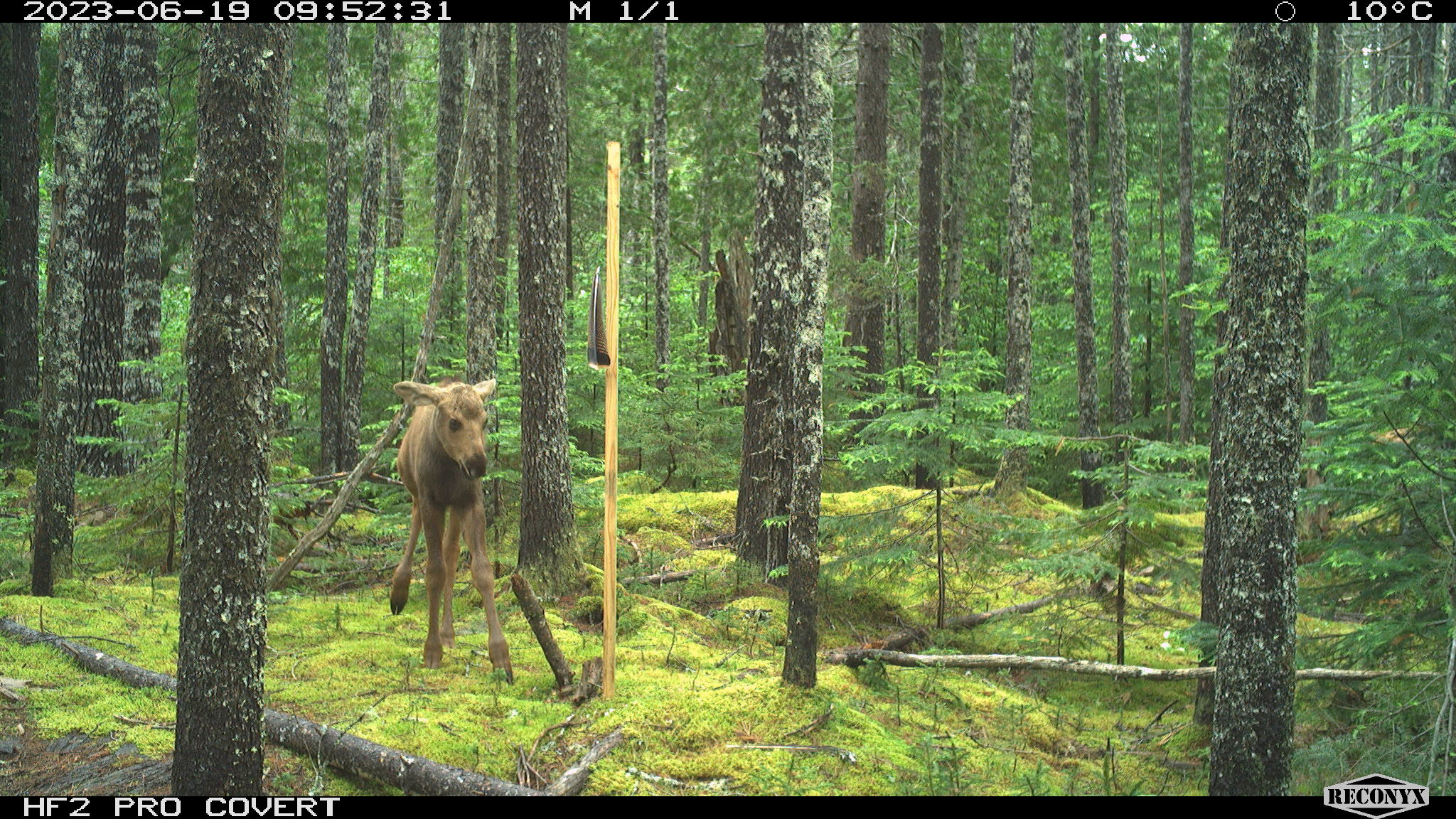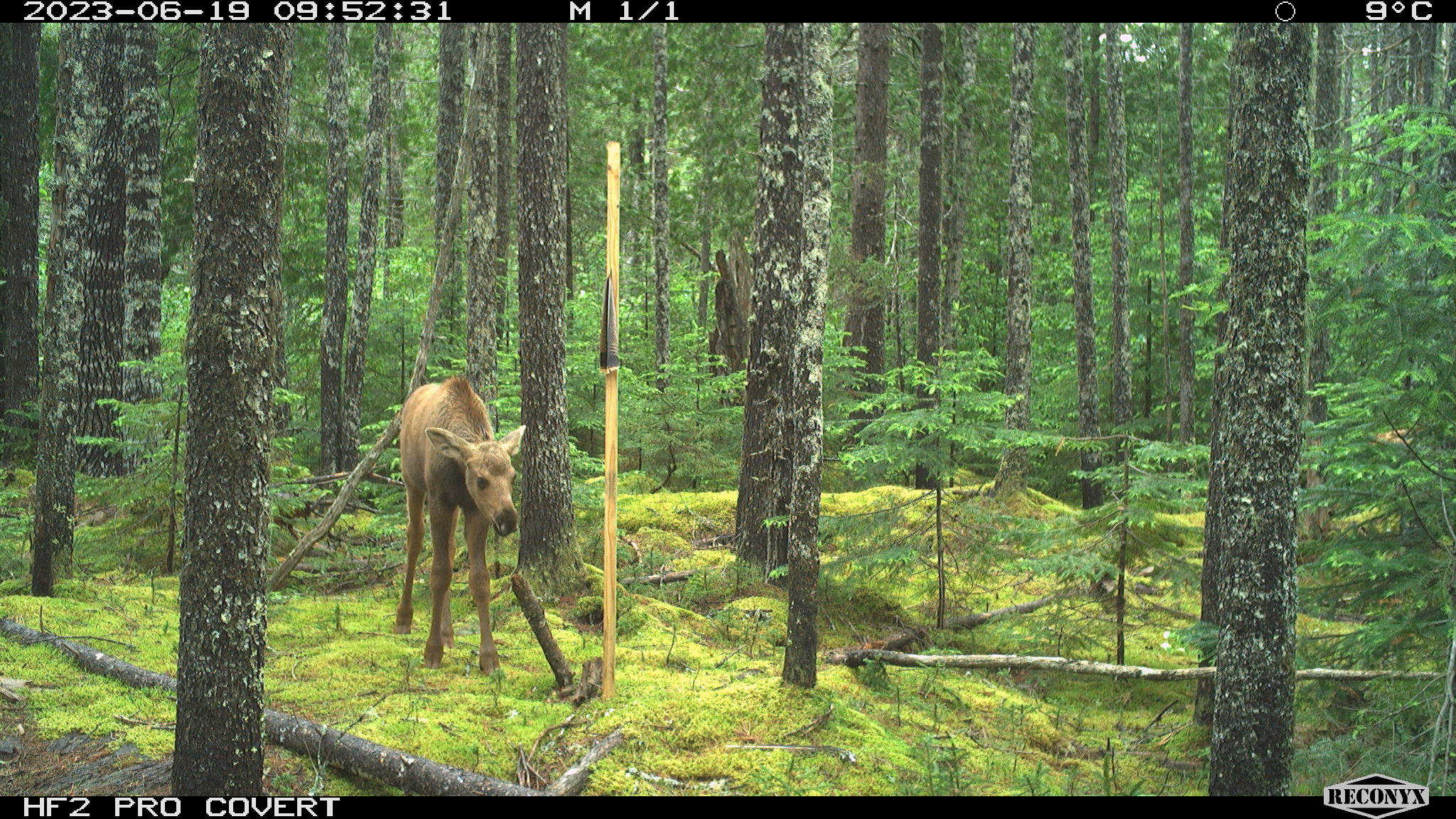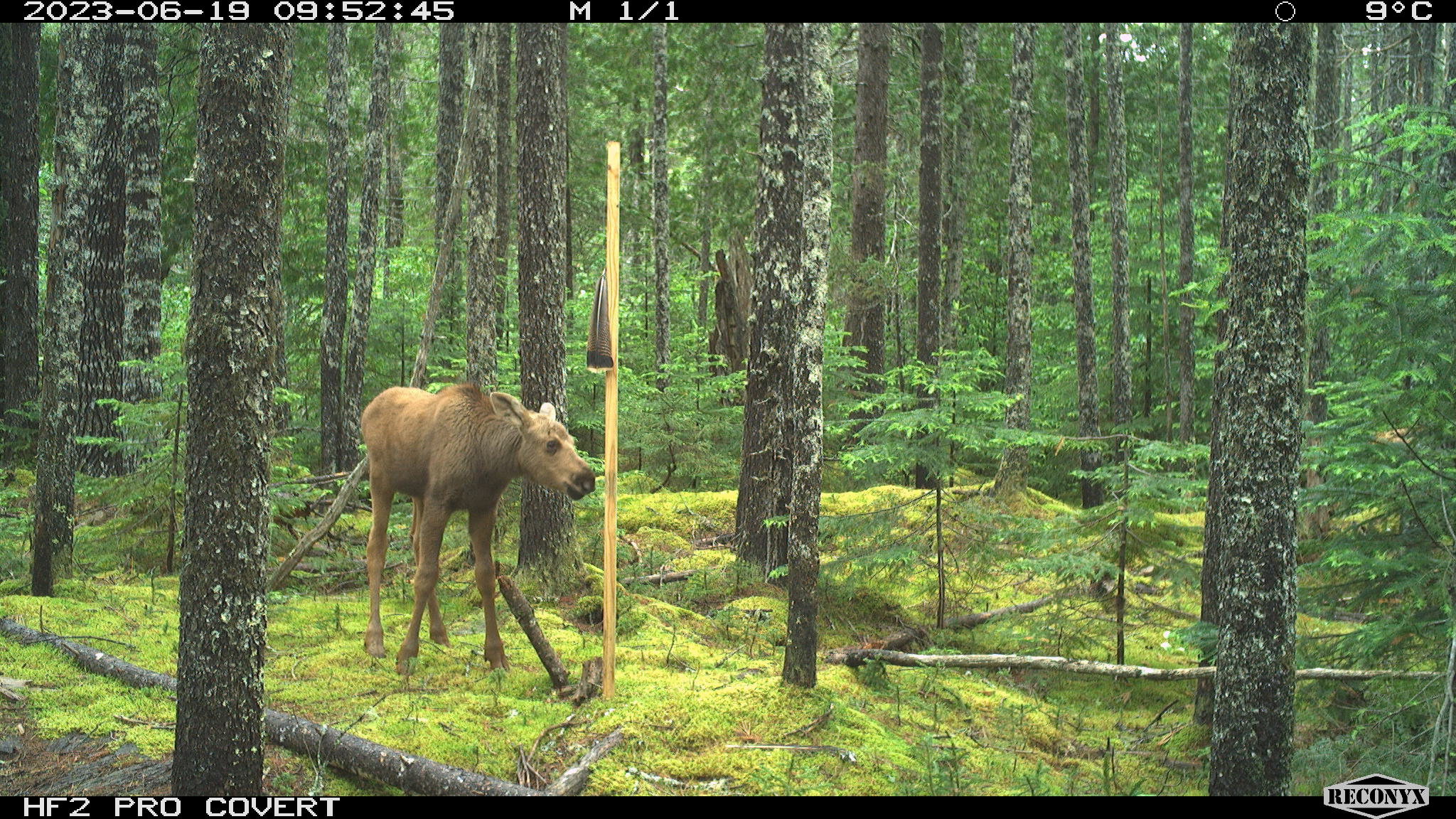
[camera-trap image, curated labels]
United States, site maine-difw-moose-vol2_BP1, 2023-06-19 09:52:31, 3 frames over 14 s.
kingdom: Animalia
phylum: Chordata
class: Mammalia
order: Artiodactyla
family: Cervidae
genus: Alces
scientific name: Alces alces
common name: moose